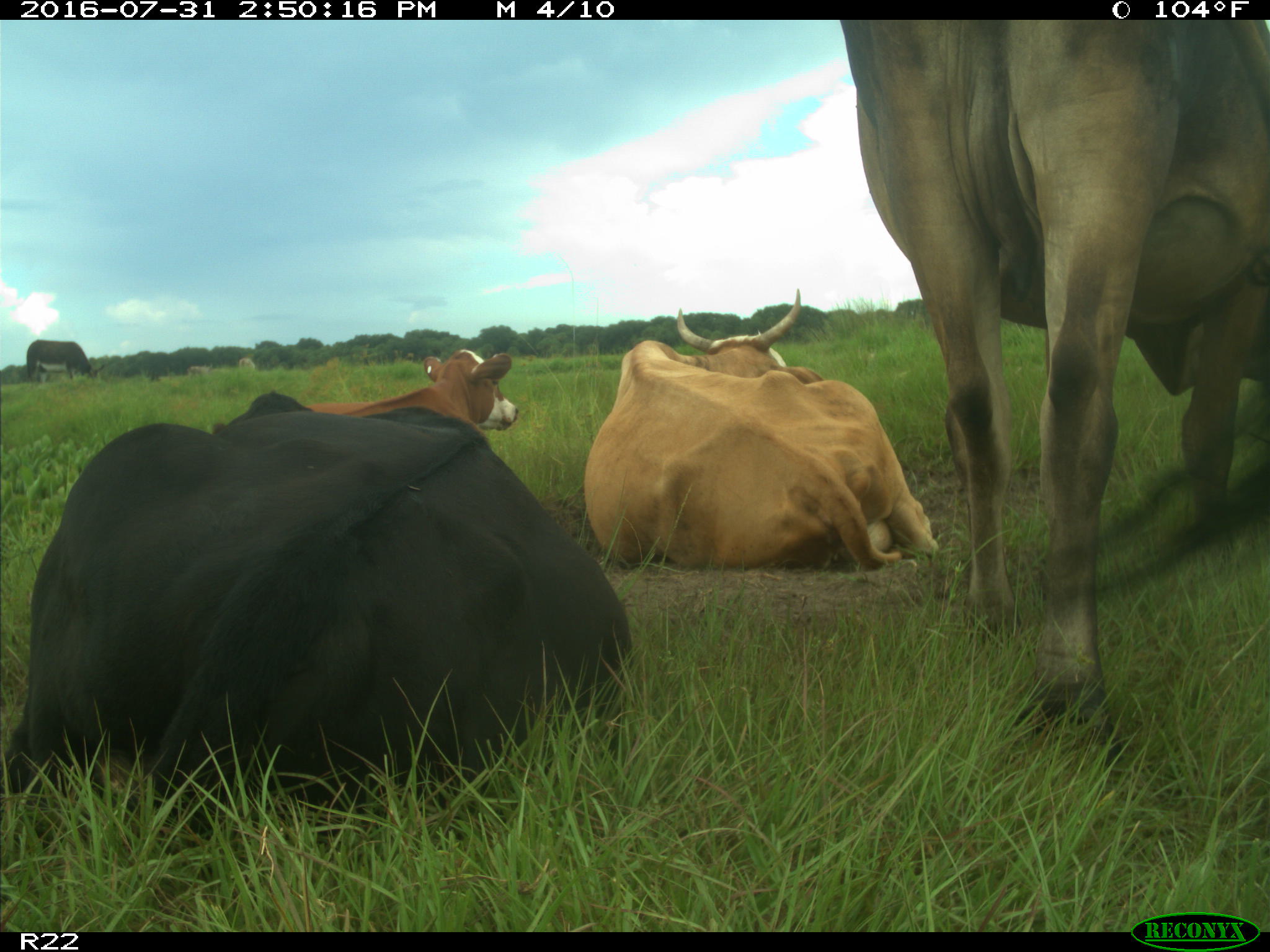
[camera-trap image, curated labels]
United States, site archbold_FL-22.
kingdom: Animalia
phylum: Chordata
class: Mammalia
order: Artiodactyla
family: Bovidae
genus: Bos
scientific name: Bos taurus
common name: domestic cow